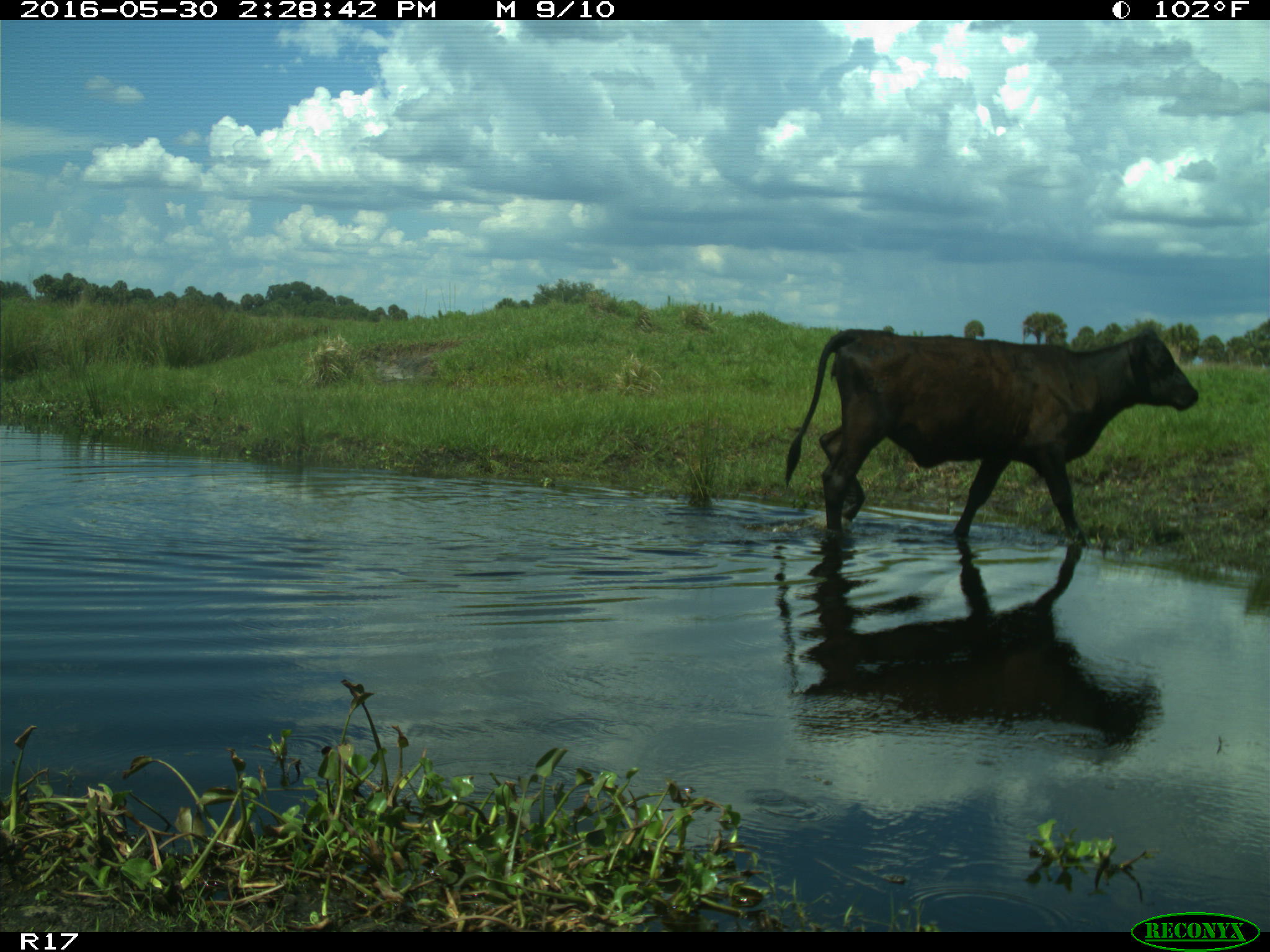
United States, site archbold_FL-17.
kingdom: Animalia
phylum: Chordata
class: Mammalia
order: Artiodactyla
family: Bovidae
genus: Bos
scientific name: Bos taurus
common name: domestic cow